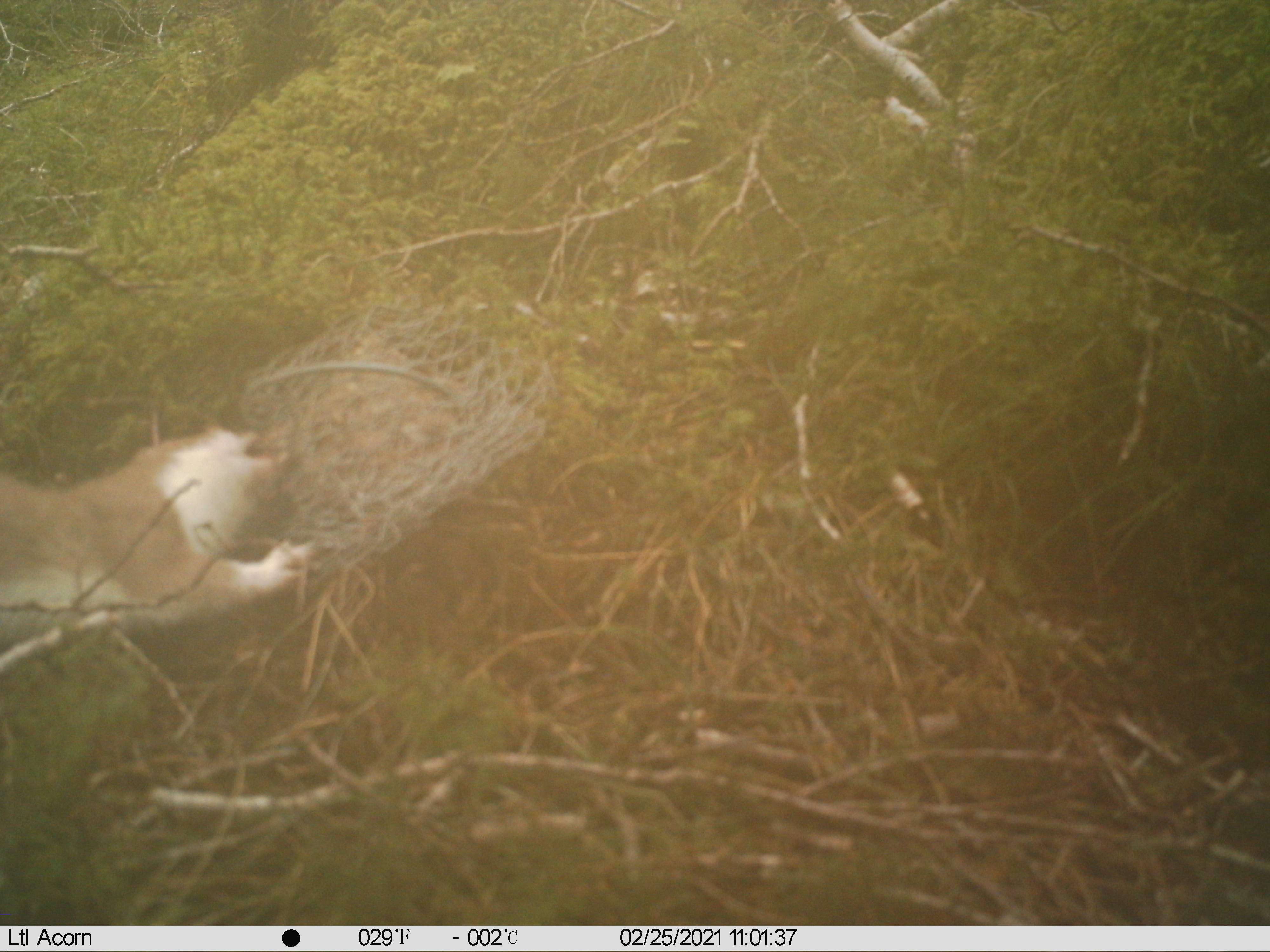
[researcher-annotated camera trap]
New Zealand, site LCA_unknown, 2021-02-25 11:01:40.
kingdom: Animalia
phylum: Chordata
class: Mammalia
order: Carnivora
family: Mustelidae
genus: Mustela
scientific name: Mustela erminea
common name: stoat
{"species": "stoat (Mustela erminea)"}